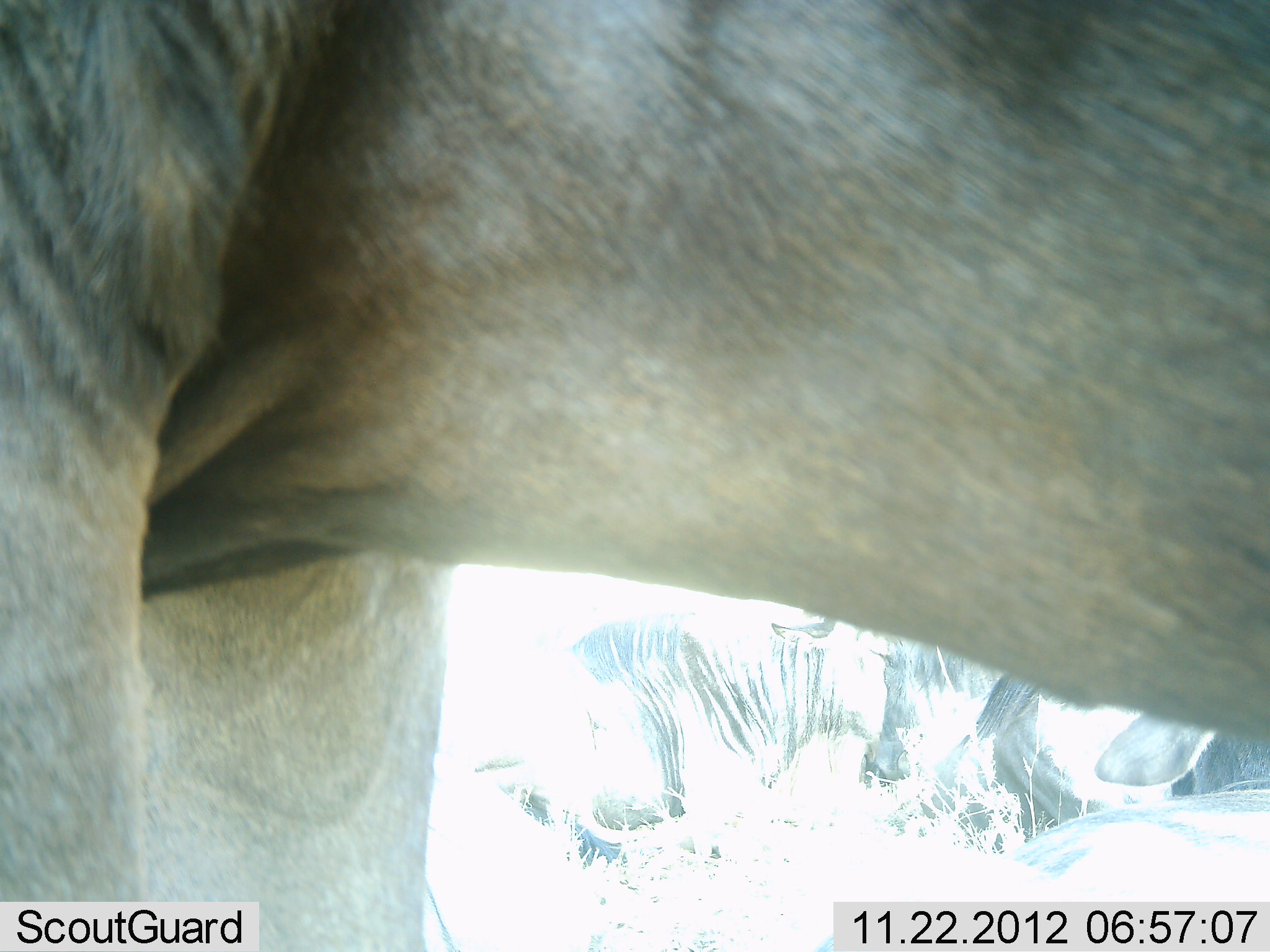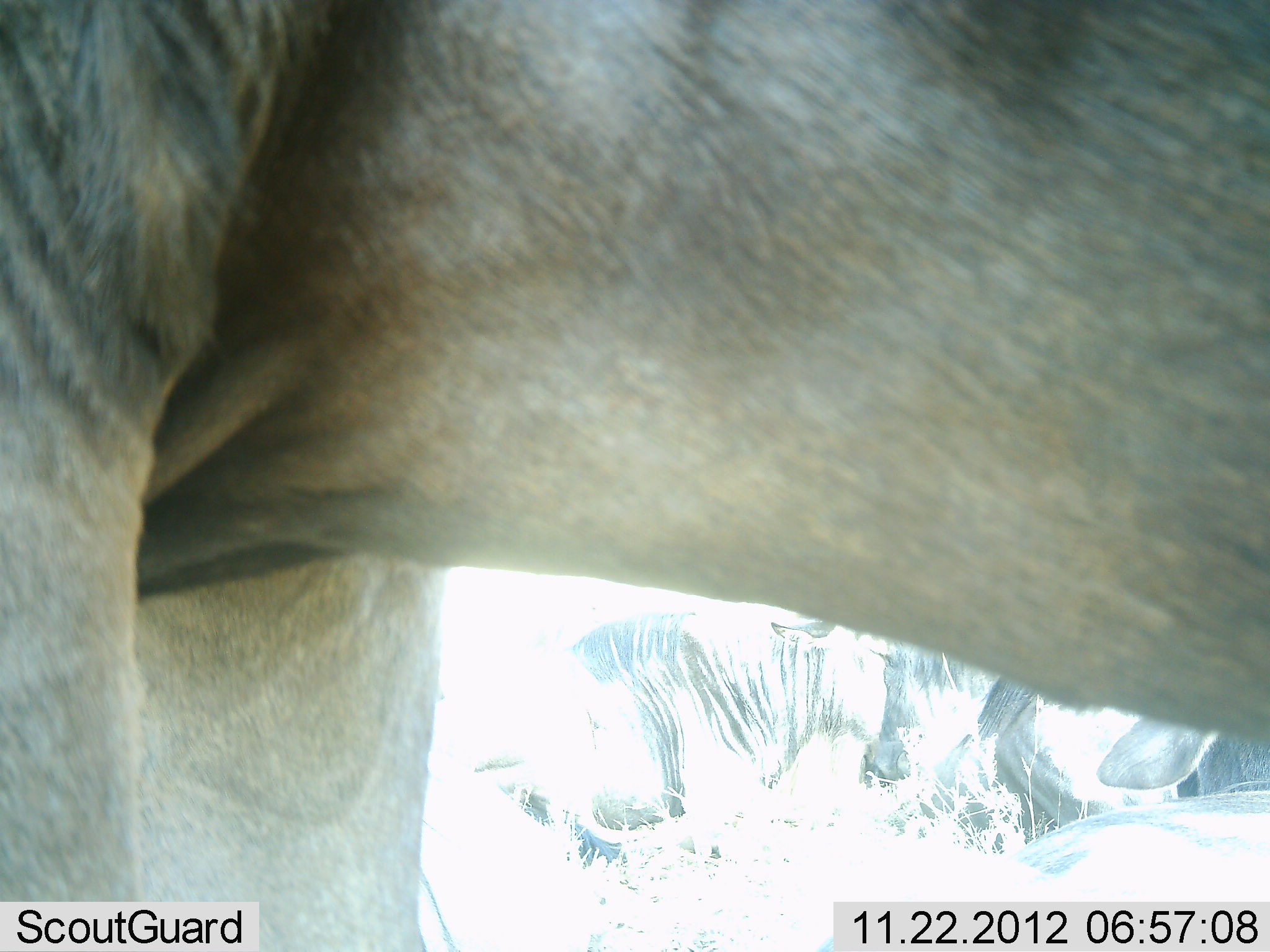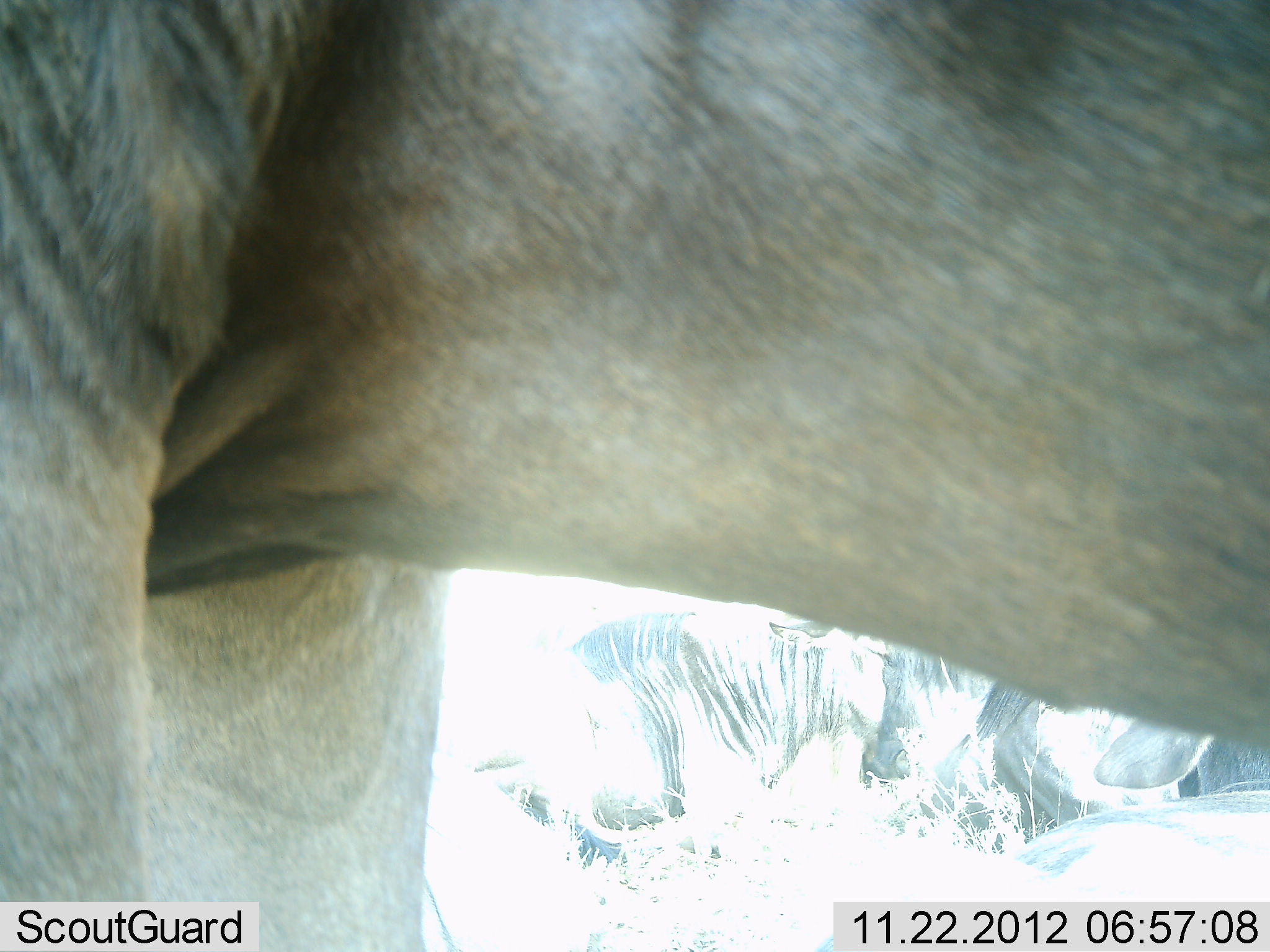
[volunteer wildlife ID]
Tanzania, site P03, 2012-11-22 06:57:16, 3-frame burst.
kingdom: Animalia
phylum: Chordata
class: Mammalia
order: Artiodactyla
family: Bovidae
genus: Connochaetes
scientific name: Connochaetes taurinus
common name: blue wildebeest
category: wildebeest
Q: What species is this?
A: Wildebeest (blue wildebeest) (Connochaetes taurinus).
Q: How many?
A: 3.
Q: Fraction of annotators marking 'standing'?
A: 90%.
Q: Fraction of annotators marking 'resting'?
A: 80%.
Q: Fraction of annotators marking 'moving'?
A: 0%.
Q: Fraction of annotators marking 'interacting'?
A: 0%.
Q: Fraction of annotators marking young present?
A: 0%.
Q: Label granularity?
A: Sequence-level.